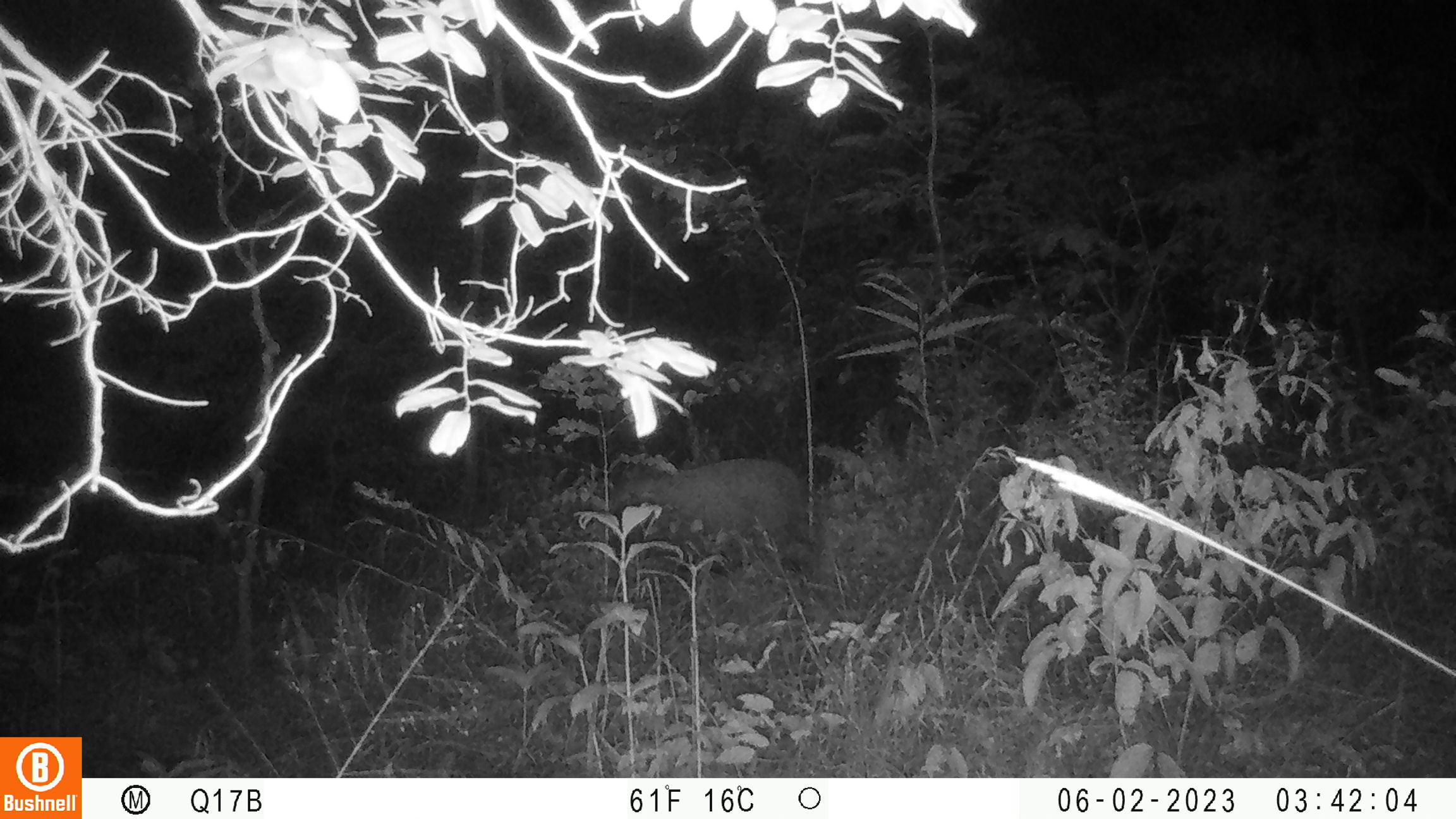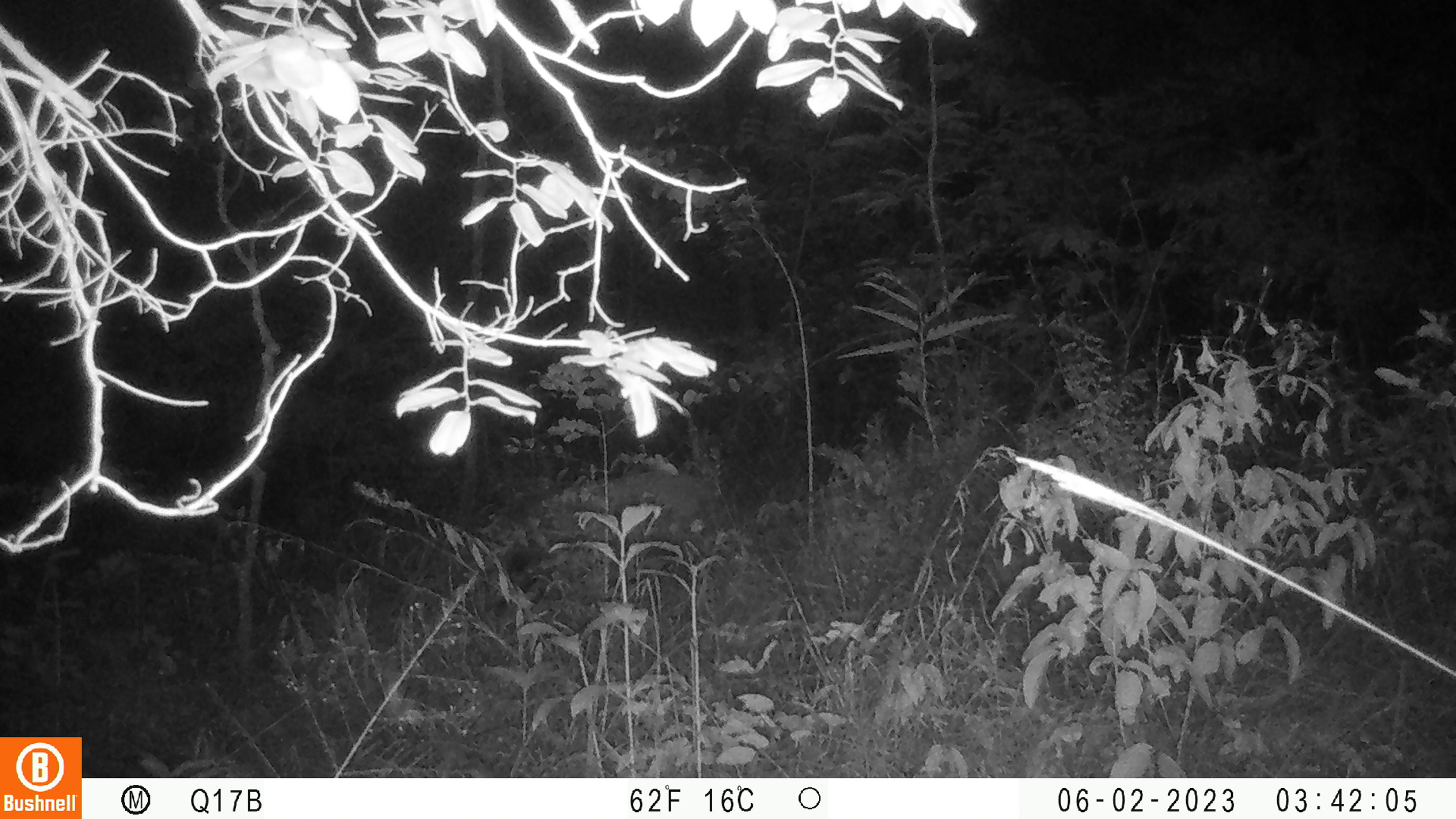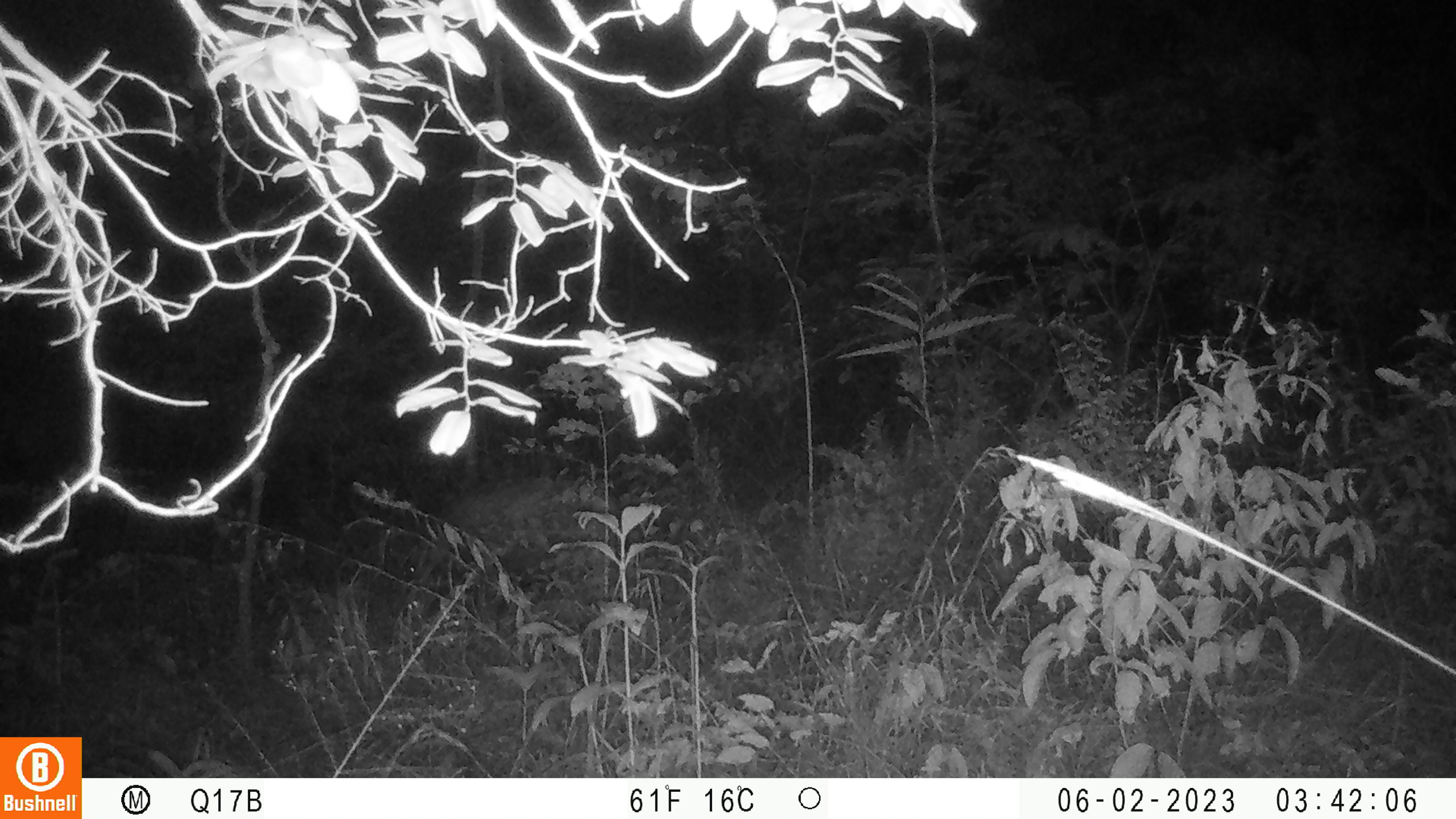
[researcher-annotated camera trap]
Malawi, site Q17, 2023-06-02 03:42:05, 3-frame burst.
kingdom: Animalia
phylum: Chordata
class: Mammalia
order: Artiodactyla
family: Suidae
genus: Potamochoerus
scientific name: Potamochoerus larvatus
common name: bushpig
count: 1